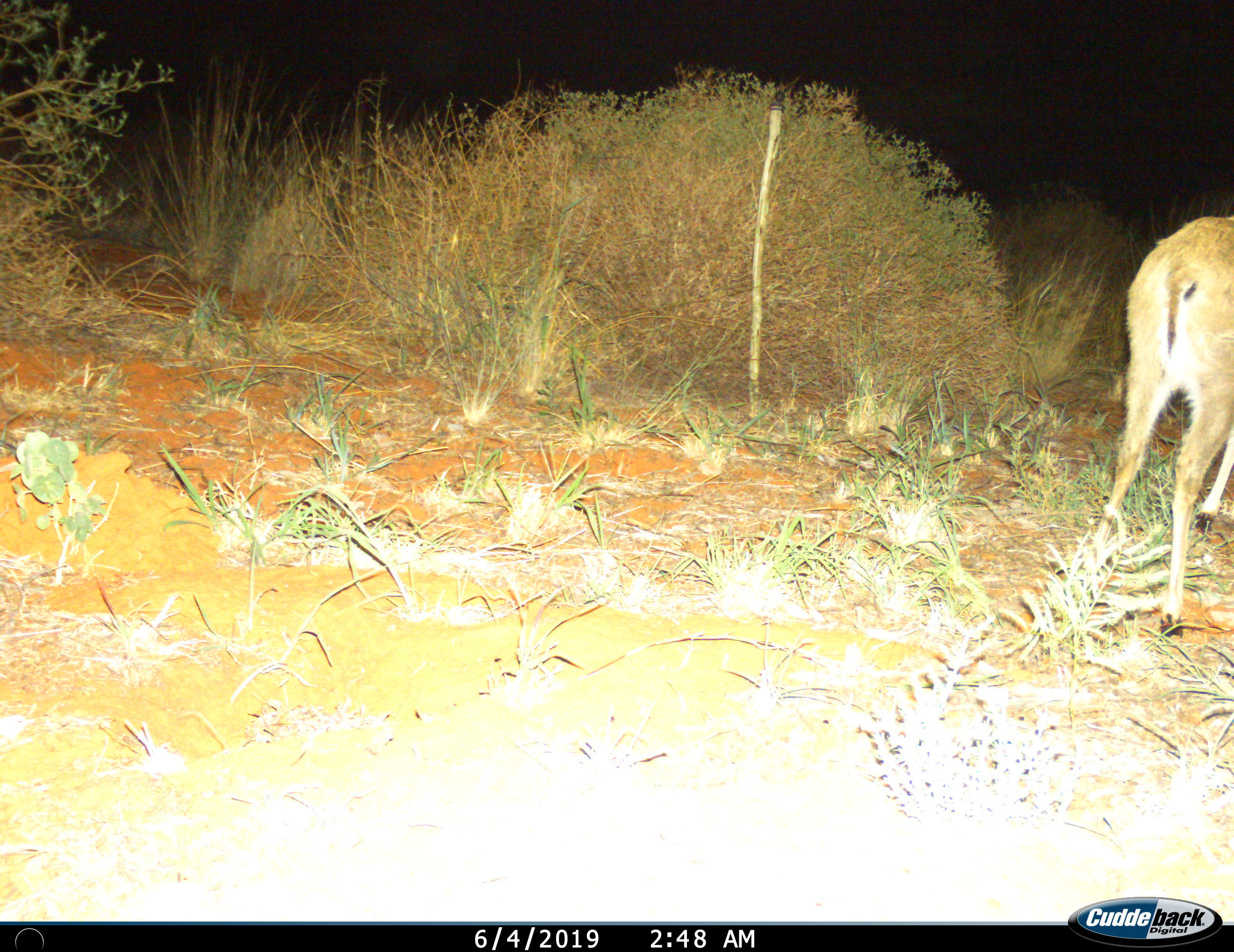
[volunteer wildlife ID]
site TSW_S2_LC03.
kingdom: Animalia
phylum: Chordata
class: Mammalia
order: Artiodactyla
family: Bovidae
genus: Sylvicapra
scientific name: Sylvicapra grimmia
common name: common duiker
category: duikercommongrey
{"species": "duikercommongrey (common duiker) (Sylvicapra grimmia)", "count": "1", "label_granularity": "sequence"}